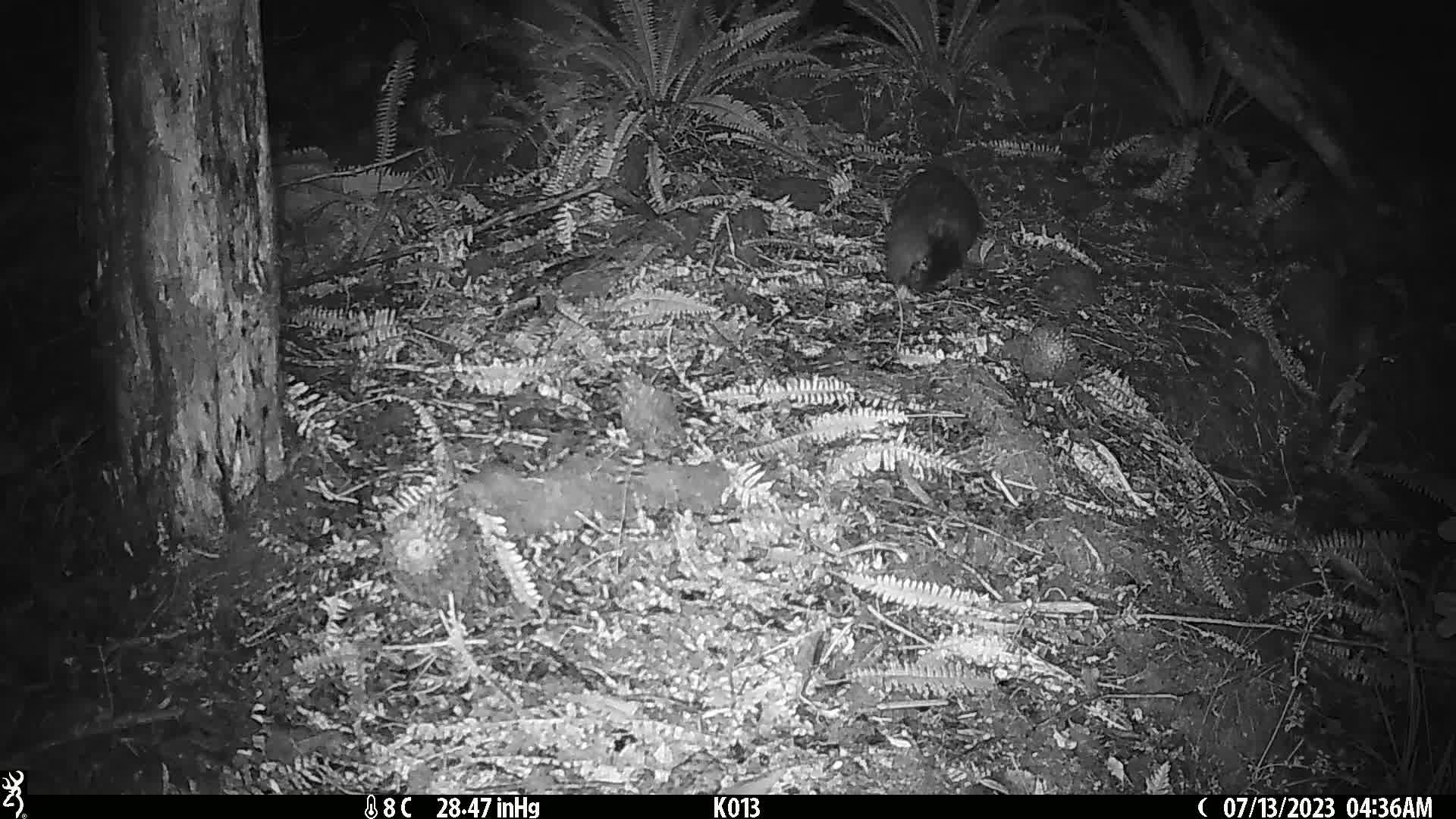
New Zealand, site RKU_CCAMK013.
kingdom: Animalia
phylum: Chordata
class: Mammalia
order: Diprotodontia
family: Phalangeridae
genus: Trichosurus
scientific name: Trichosurus vulpecula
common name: common brushtail possum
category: possum